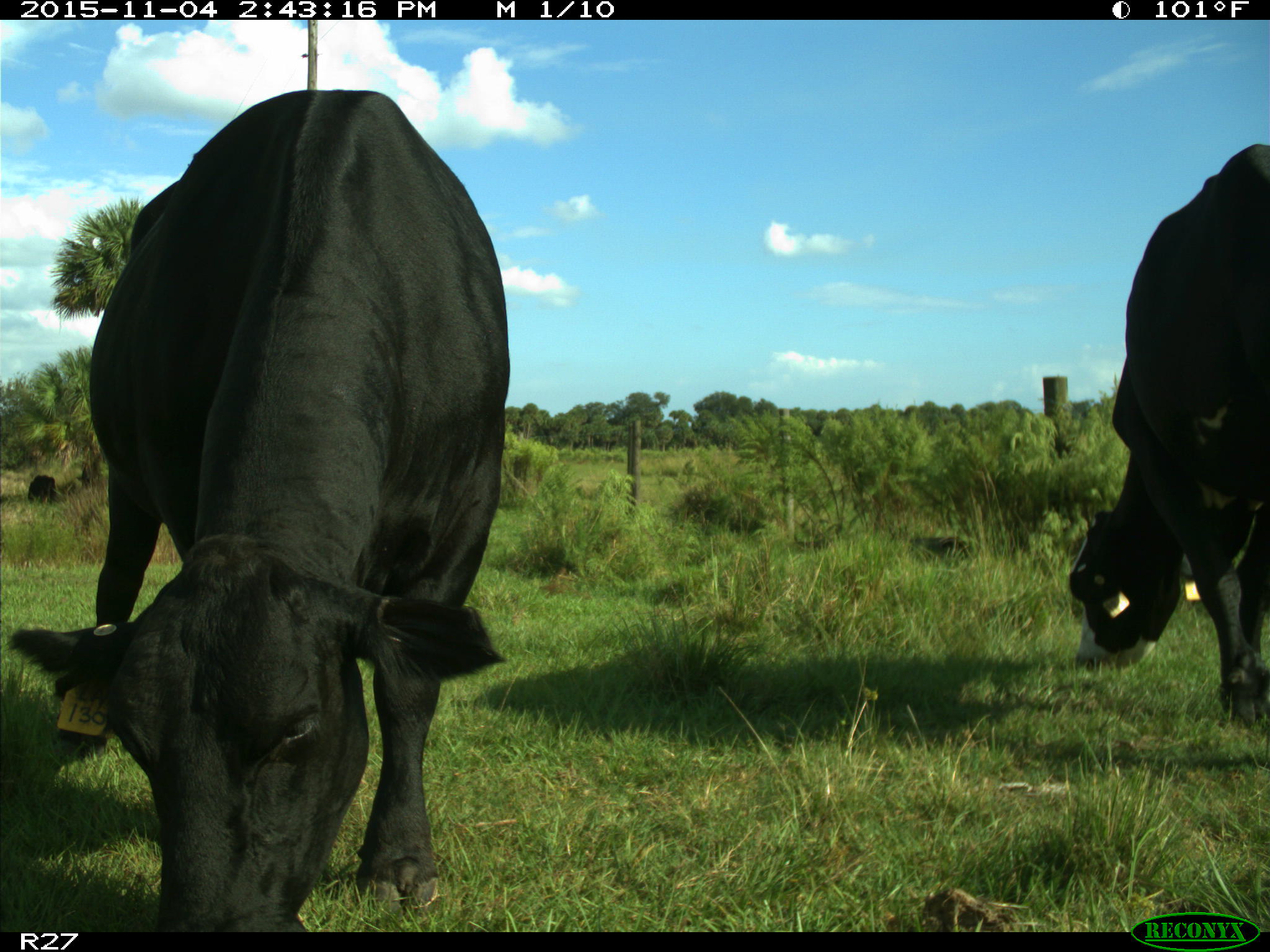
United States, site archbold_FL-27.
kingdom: Animalia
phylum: Chordata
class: Mammalia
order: Artiodactyla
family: Bovidae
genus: Bos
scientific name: Bos taurus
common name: domestic cow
Bos taurus (domestic cow).